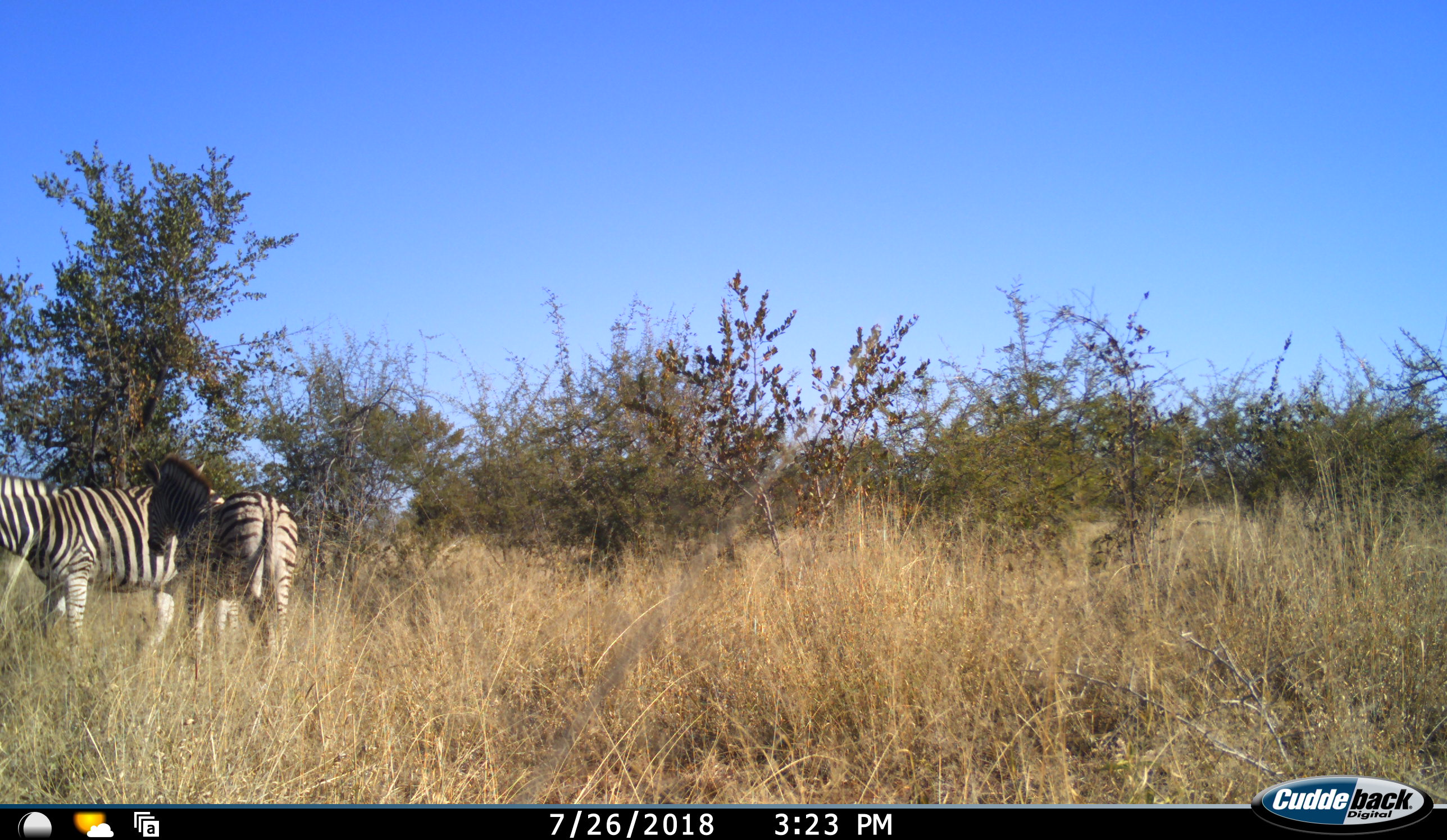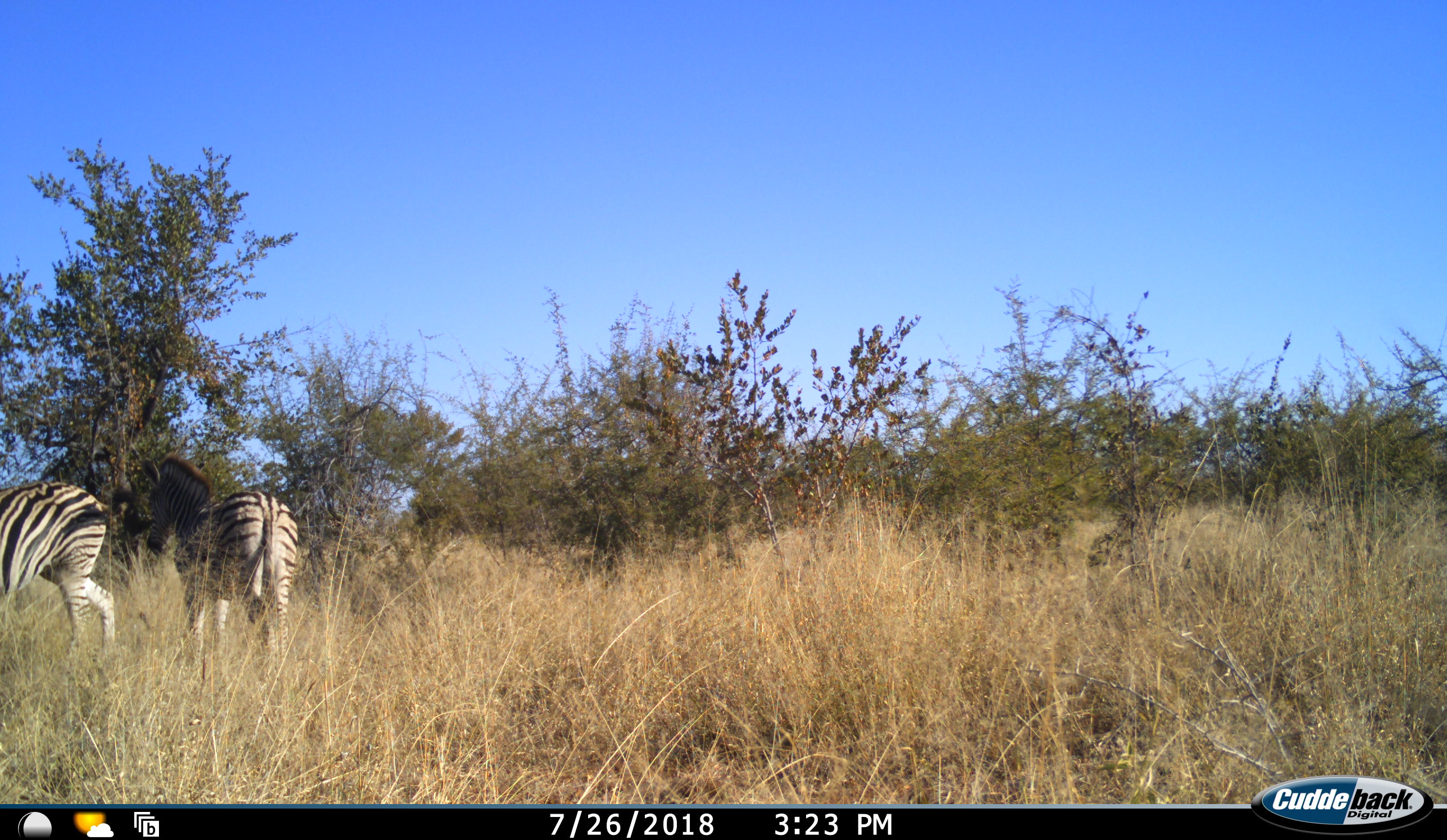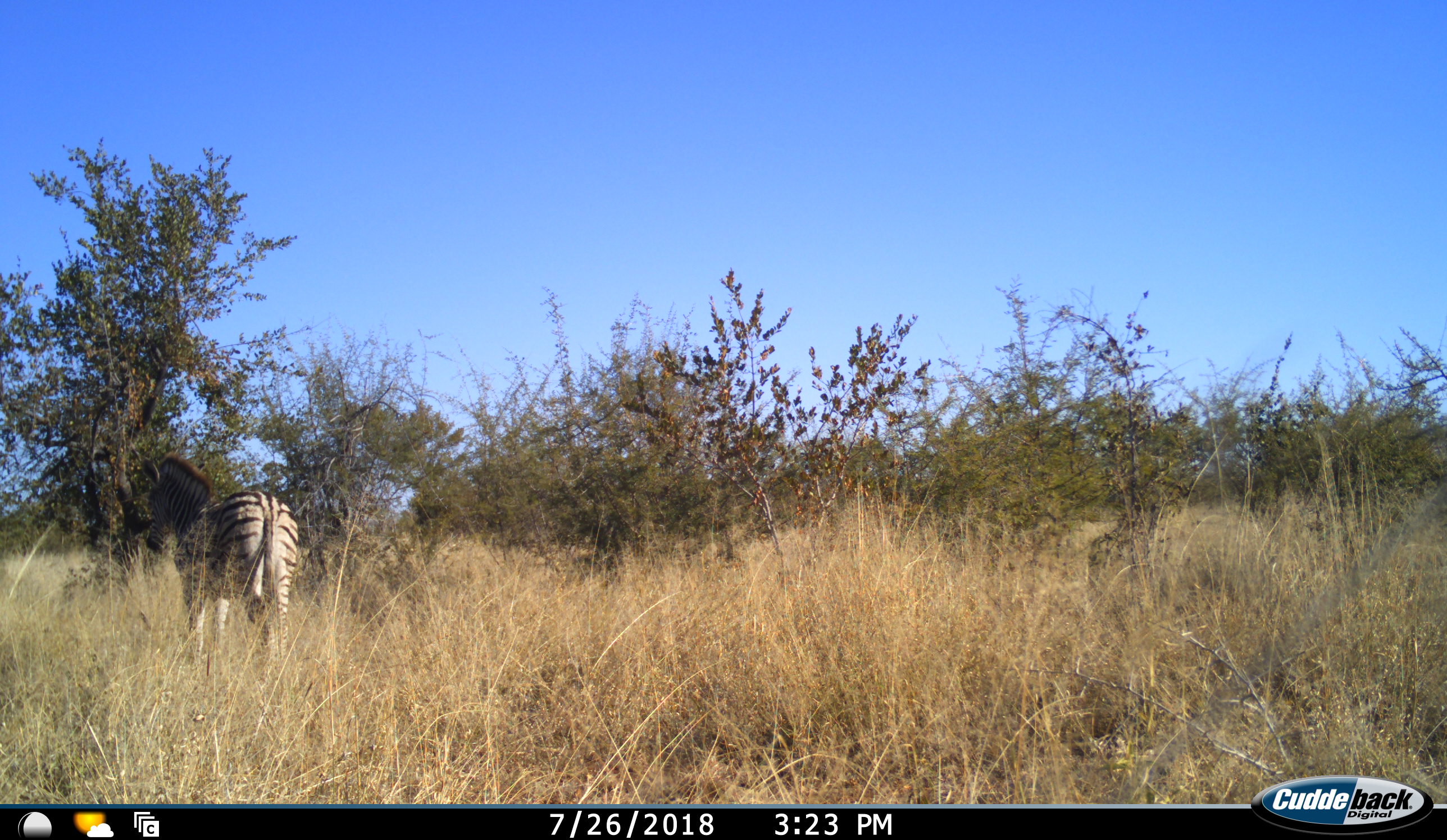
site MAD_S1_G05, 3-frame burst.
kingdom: Animalia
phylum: Chordata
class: Mammalia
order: Perissodactyla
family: Equidae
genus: Equus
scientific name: Equus quagga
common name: plains zebra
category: zebraplains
Zebraplains (plains zebra) (Equus quagga), count 2. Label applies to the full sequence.